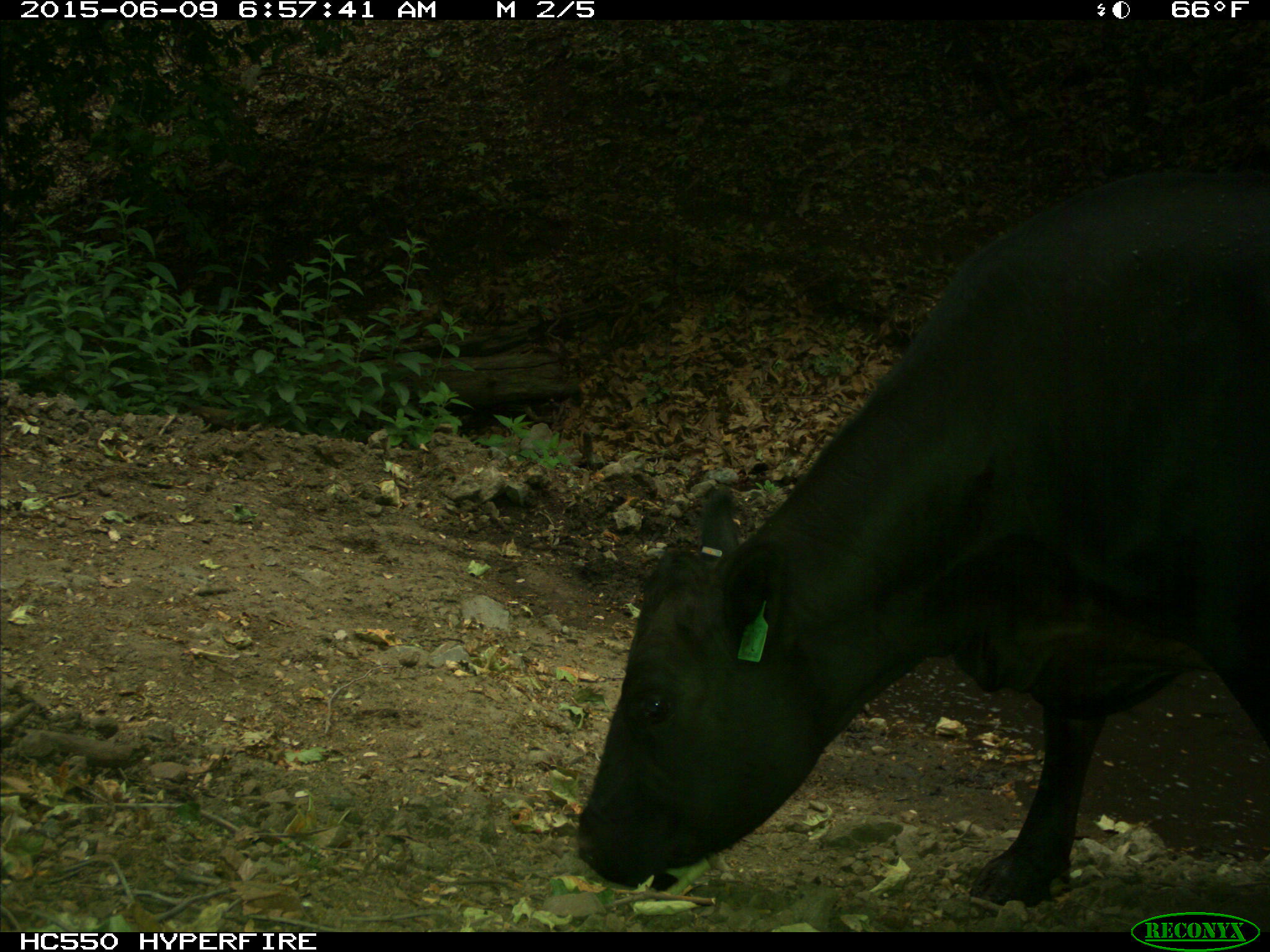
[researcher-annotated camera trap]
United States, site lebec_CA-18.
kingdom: Animalia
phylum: Chordata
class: Mammalia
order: Artiodactyla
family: Bovidae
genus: Bos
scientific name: Bos taurus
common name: domestic cow